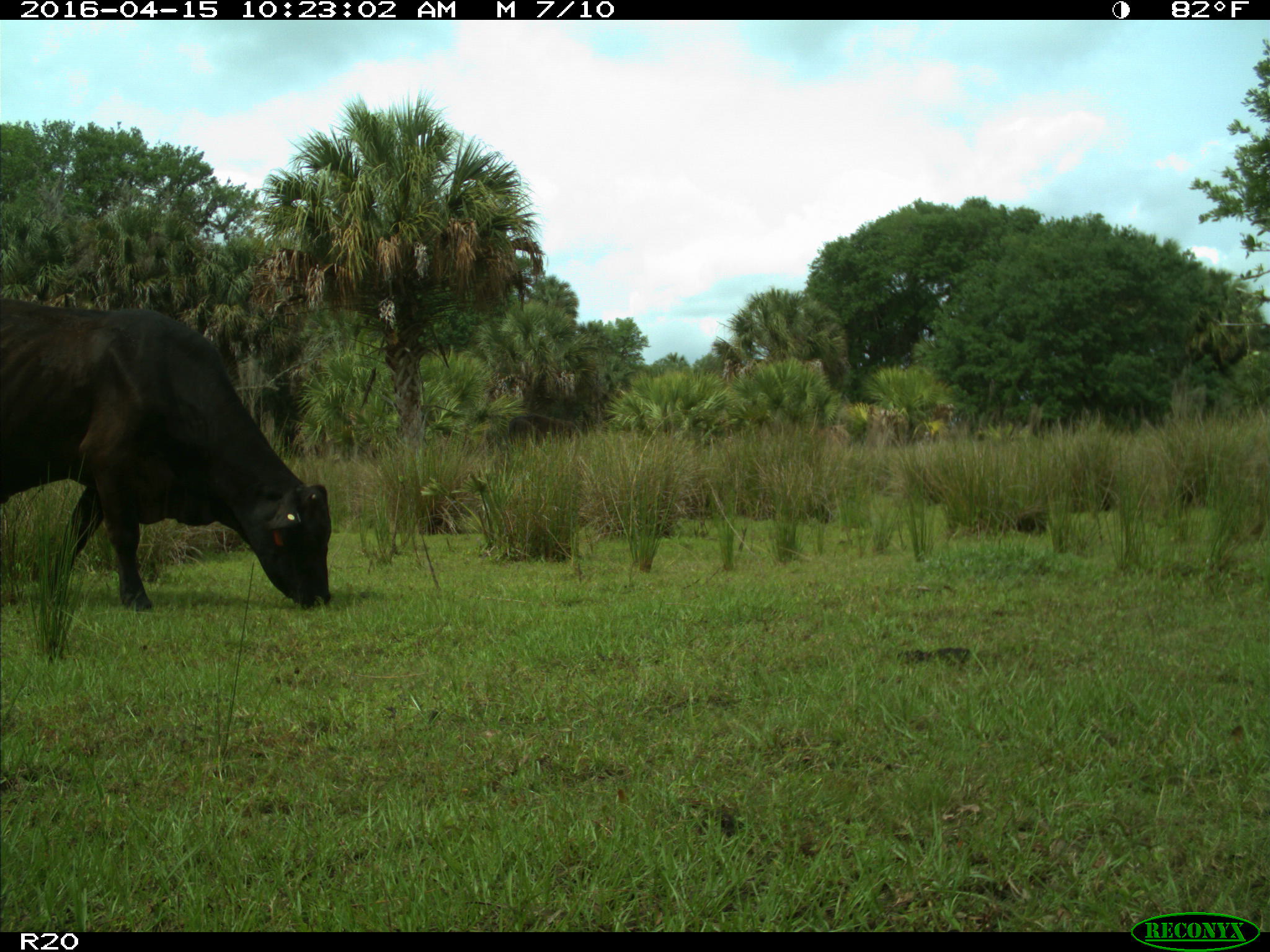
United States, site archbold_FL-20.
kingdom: Animalia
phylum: Chordata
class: Mammalia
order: Artiodactyla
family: Bovidae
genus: Bos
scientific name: Bos taurus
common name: domestic cow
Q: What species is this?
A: Bos taurus (domestic cow).